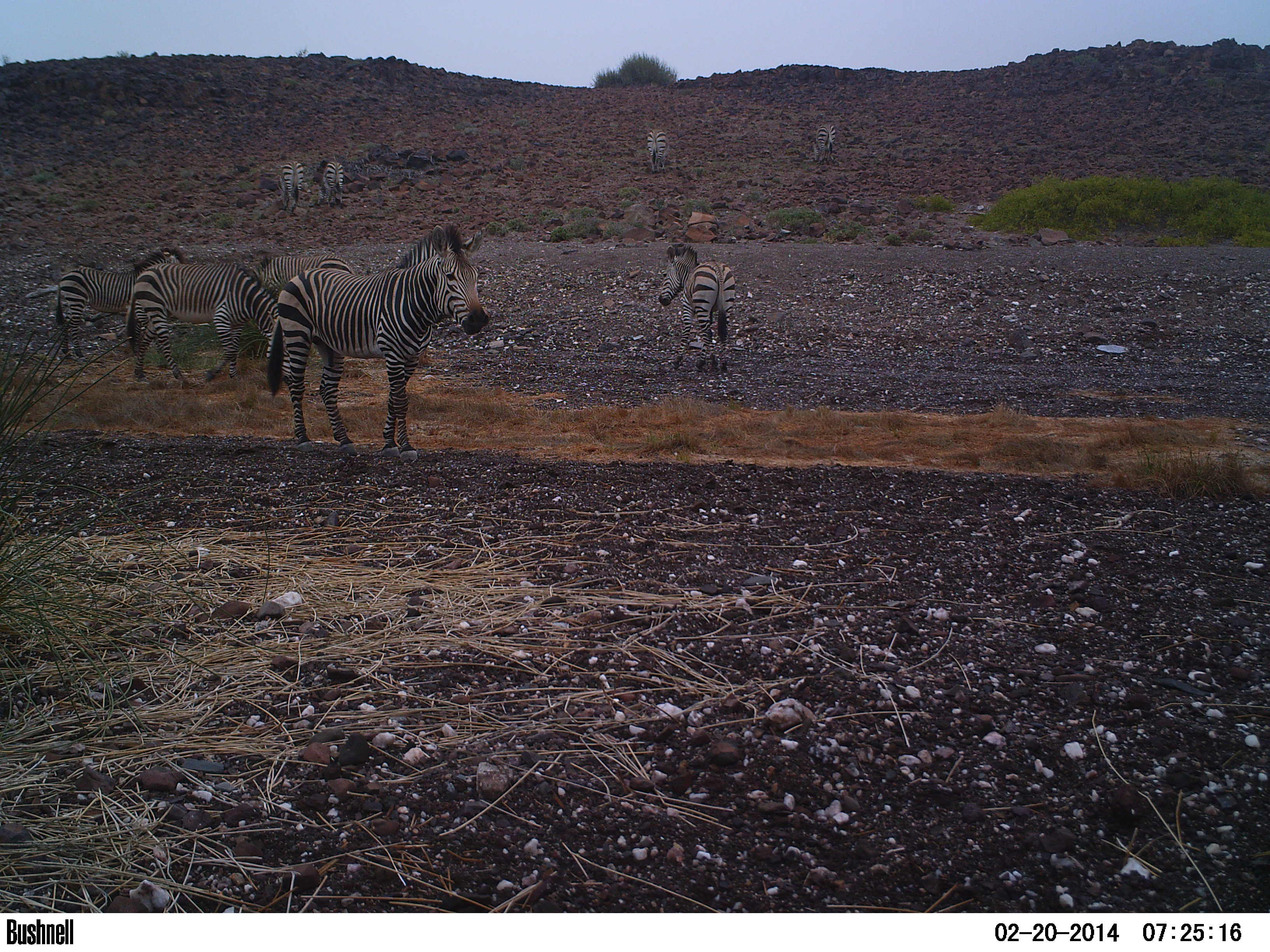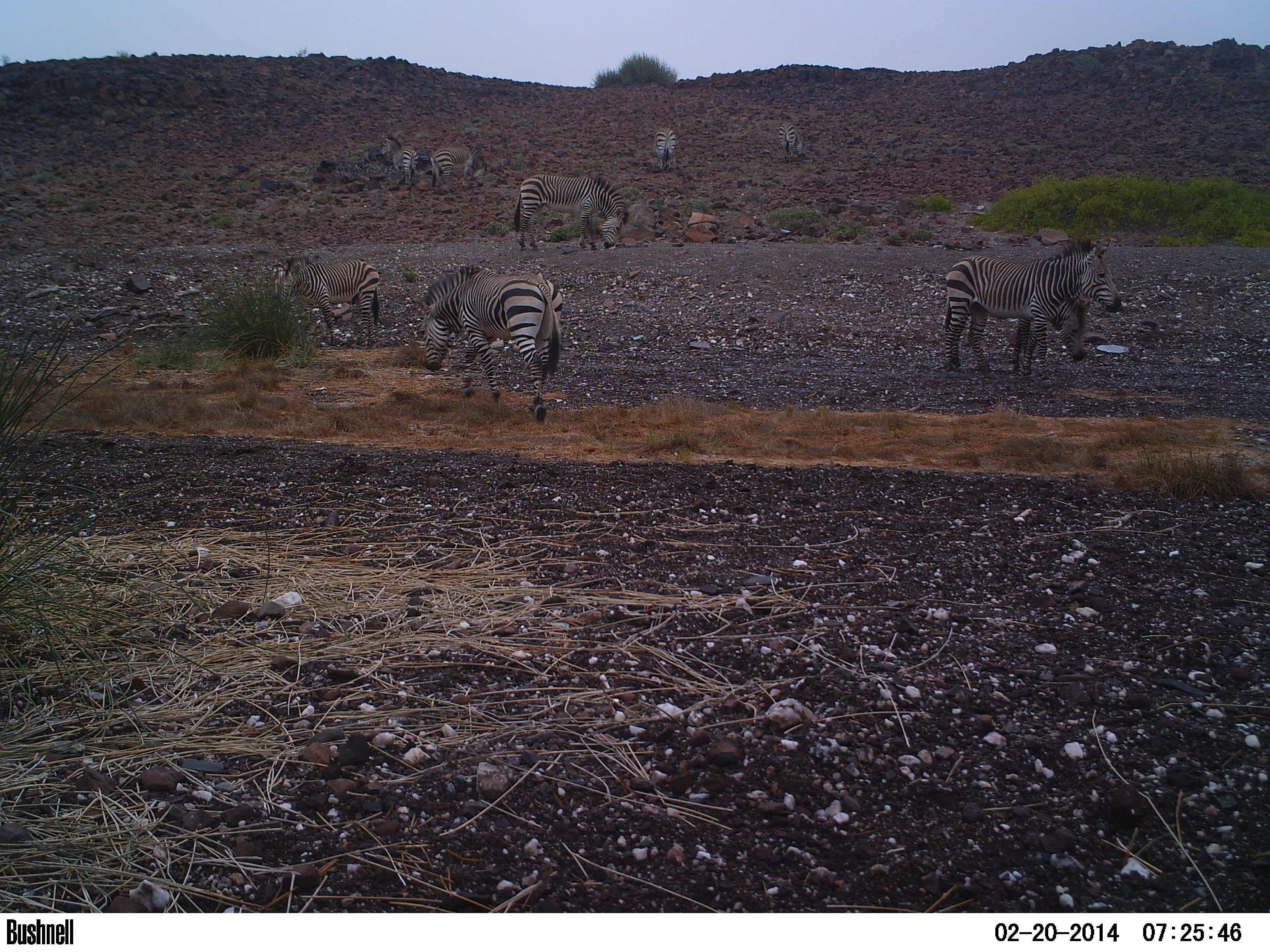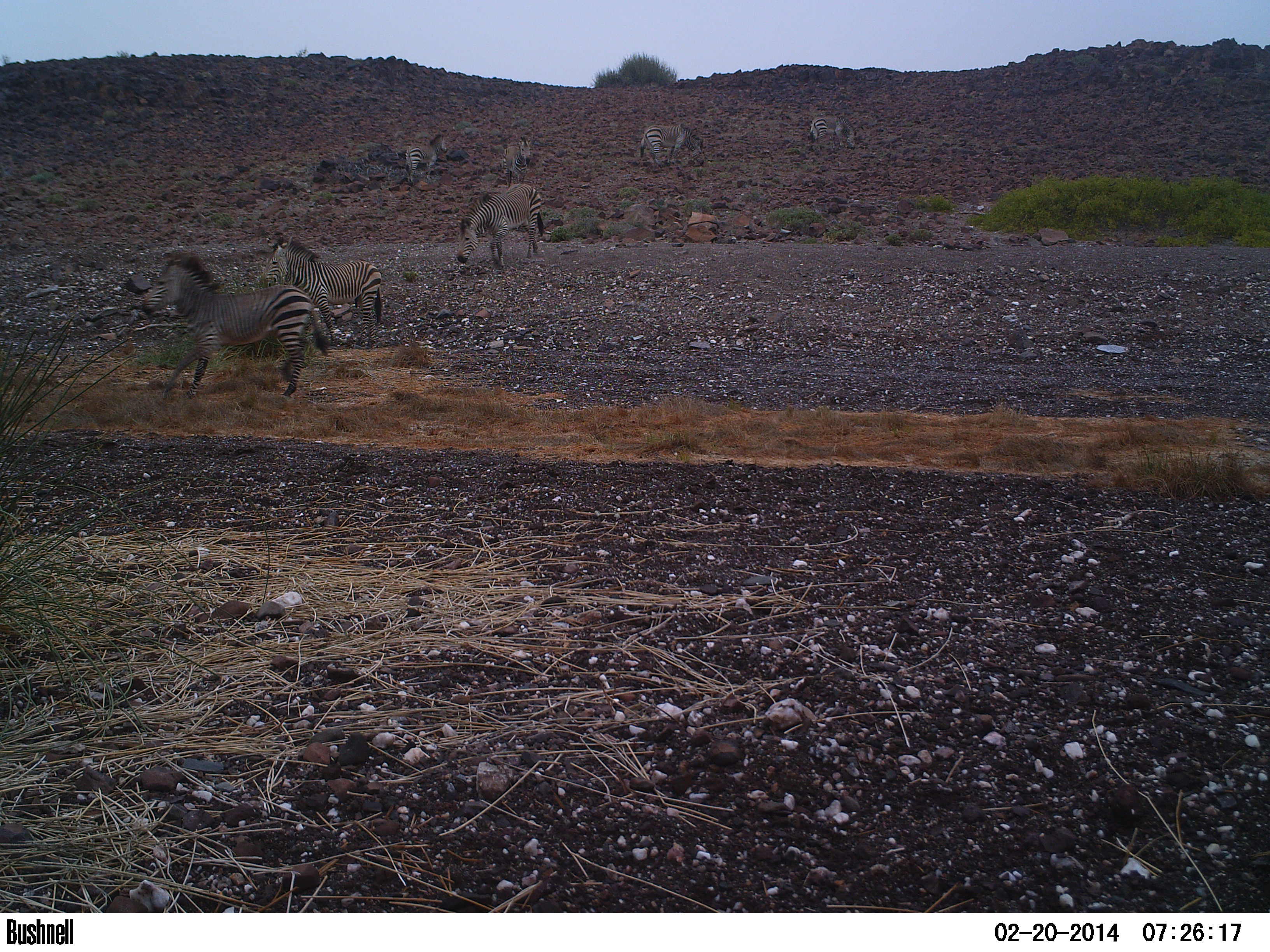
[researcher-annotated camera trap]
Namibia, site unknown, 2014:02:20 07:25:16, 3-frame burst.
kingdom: Animalia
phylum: Chordata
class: Mammalia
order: Perissodactyla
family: Equidae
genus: Equus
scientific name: Equus zebra hartmannae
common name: hartmann's mountain zebra